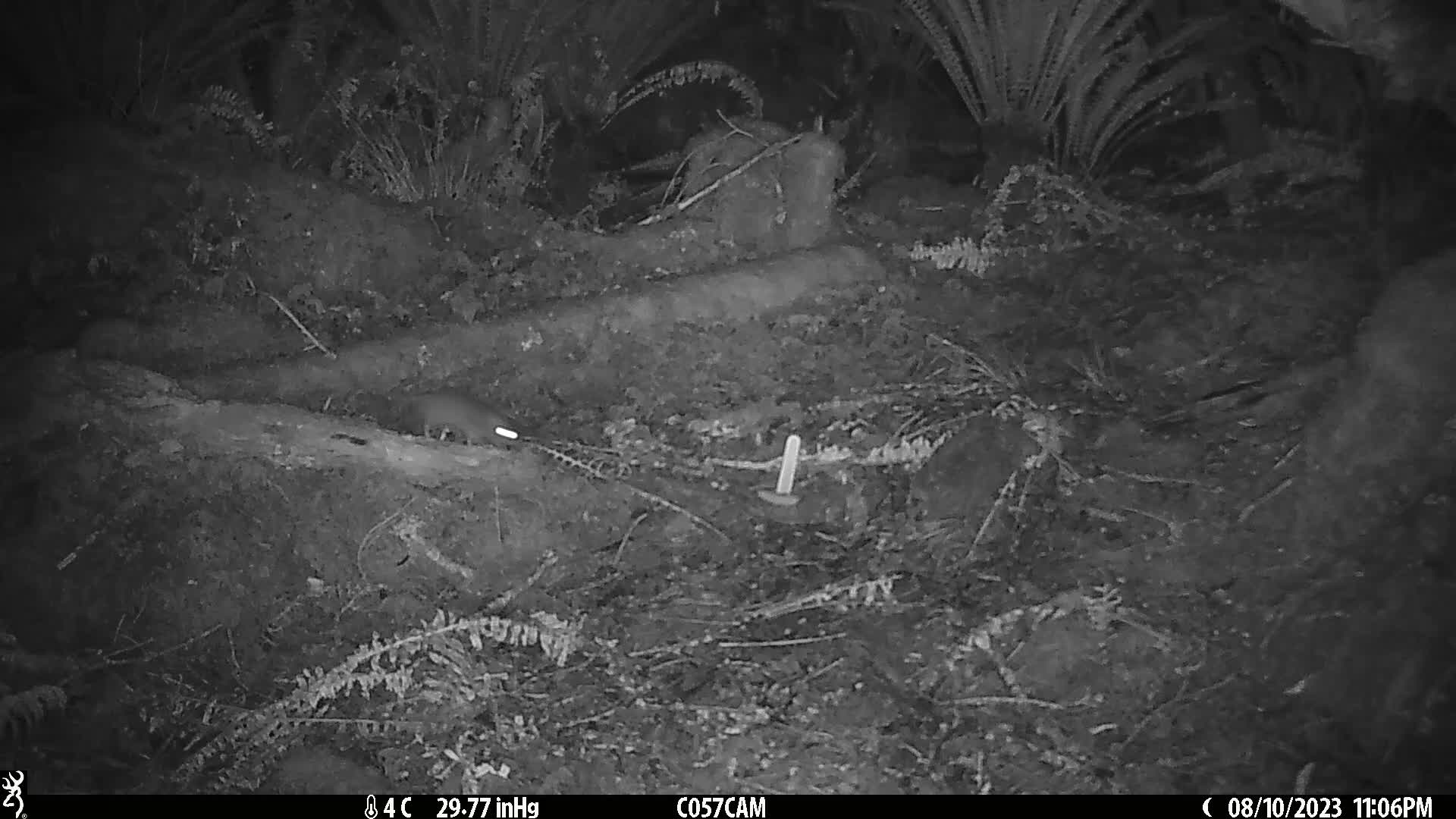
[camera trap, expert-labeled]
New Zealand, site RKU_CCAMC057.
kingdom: Animalia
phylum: Chordata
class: Mammalia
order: Rodentia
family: Muridae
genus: Rattus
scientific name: Rattus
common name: rat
Rat (Rattus).